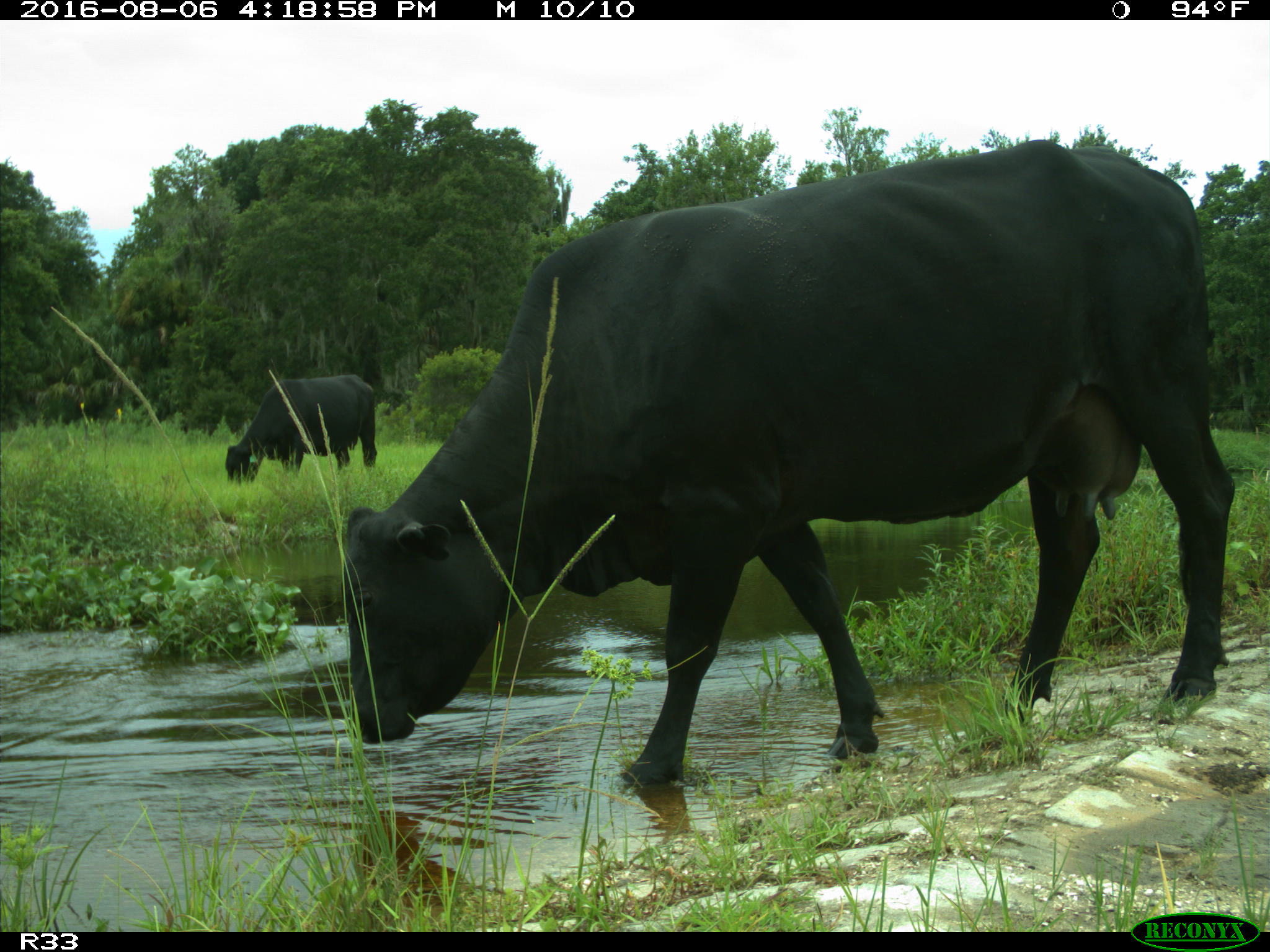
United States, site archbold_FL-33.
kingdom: Animalia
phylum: Chordata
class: Mammalia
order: Artiodactyla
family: Bovidae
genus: Bos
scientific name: Bos taurus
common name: domestic cow